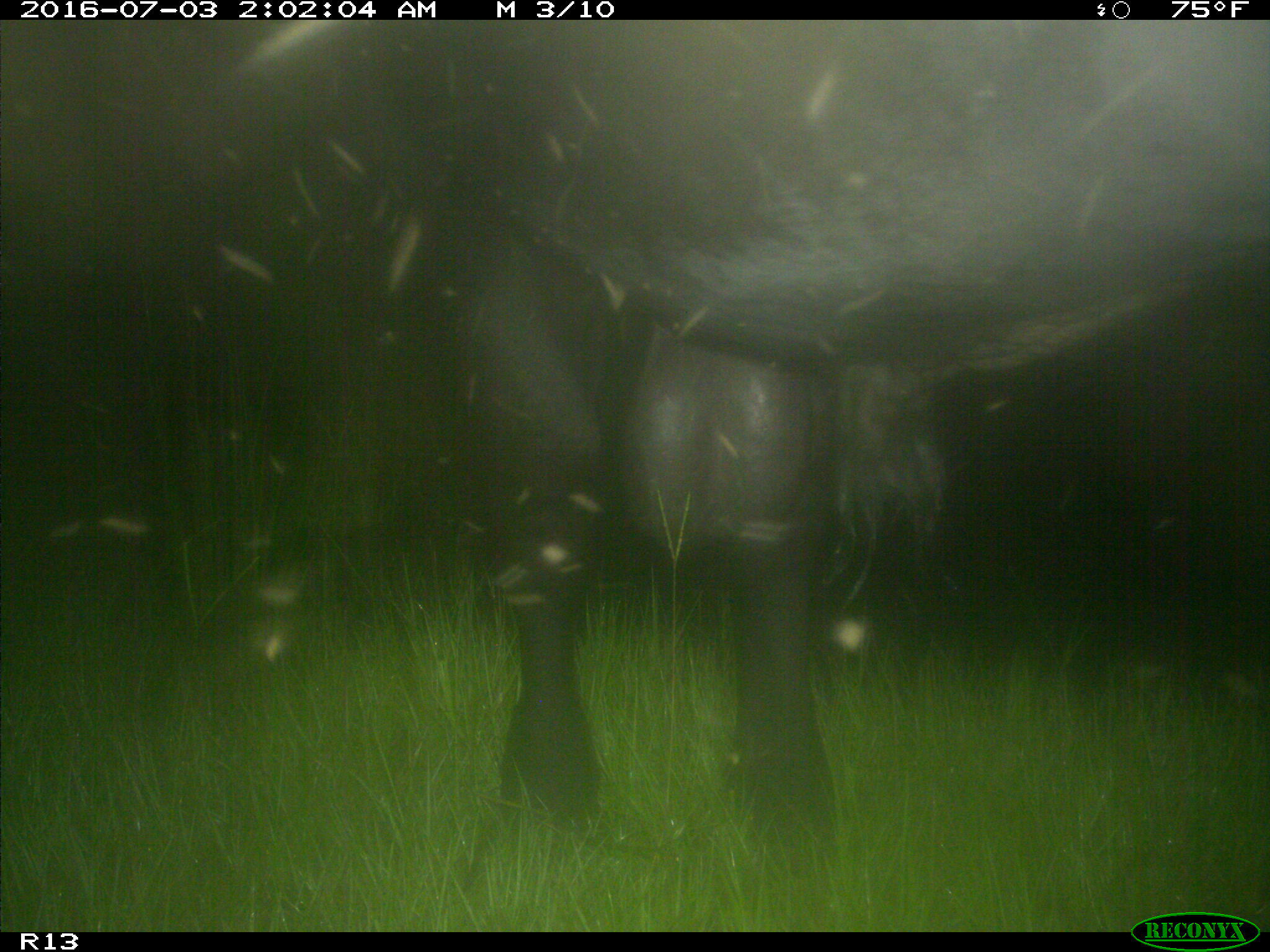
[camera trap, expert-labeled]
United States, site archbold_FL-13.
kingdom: Animalia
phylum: Chordata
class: Mammalia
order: Artiodactyla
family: Bovidae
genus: Bos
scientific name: Bos taurus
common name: domestic cow